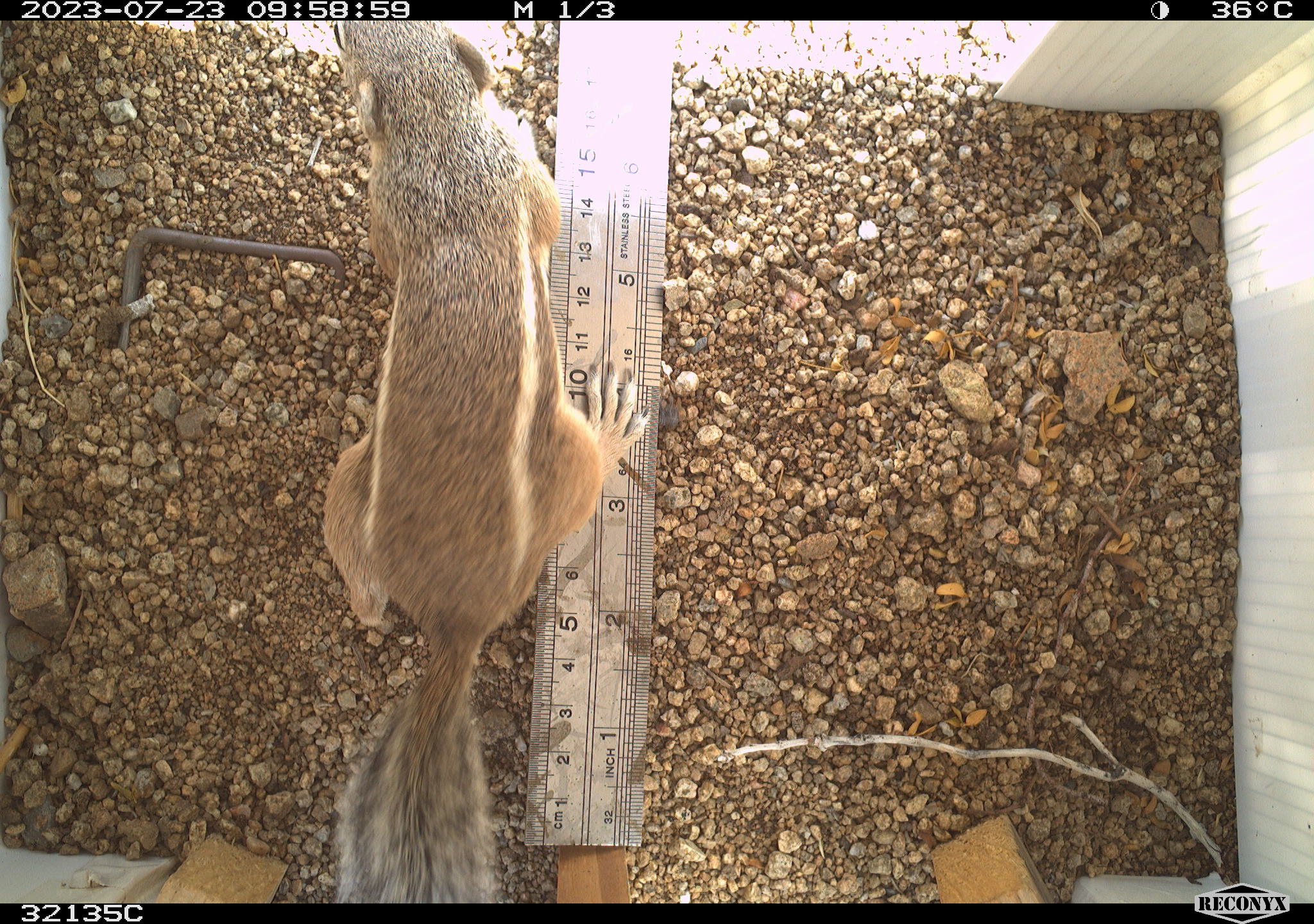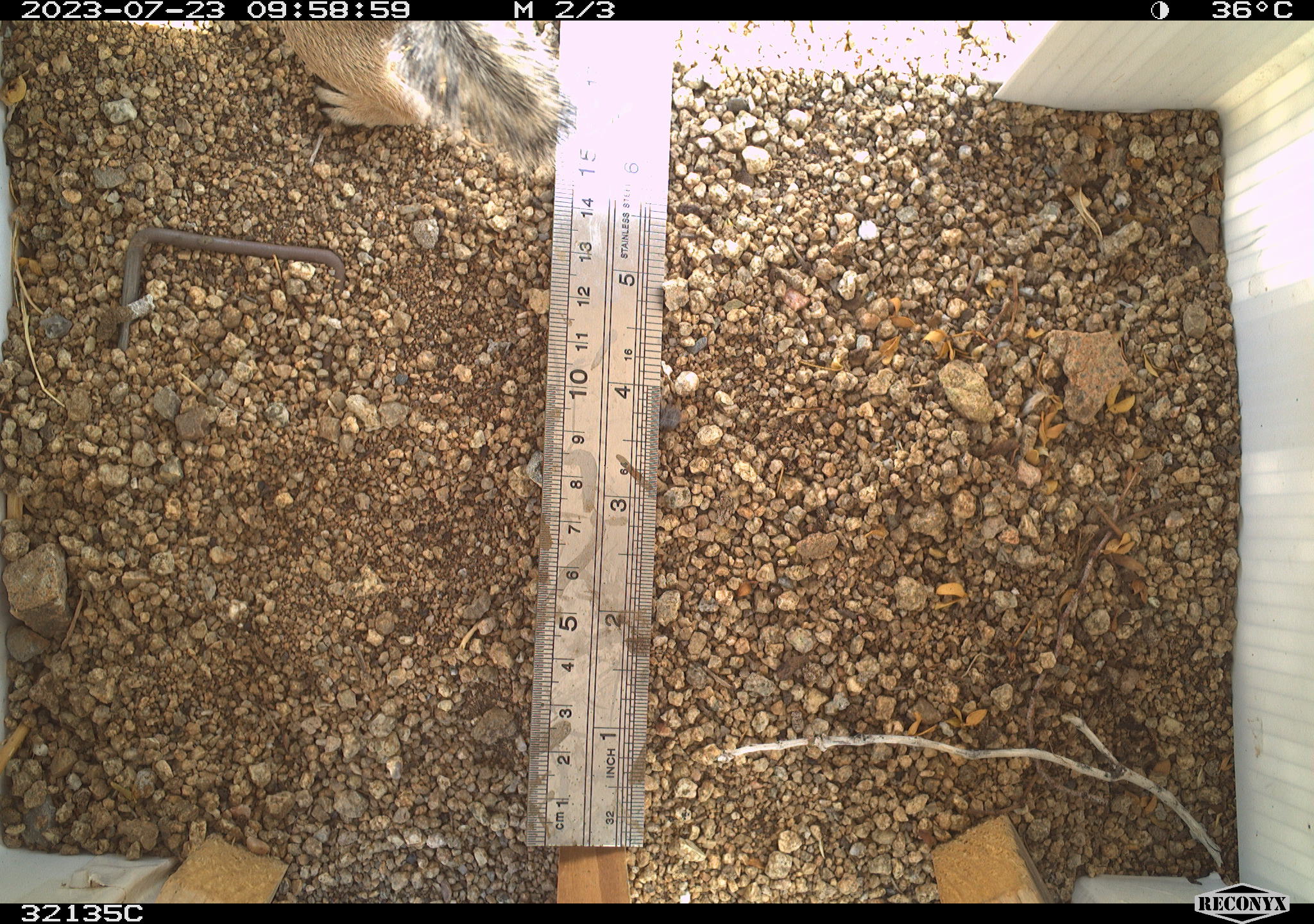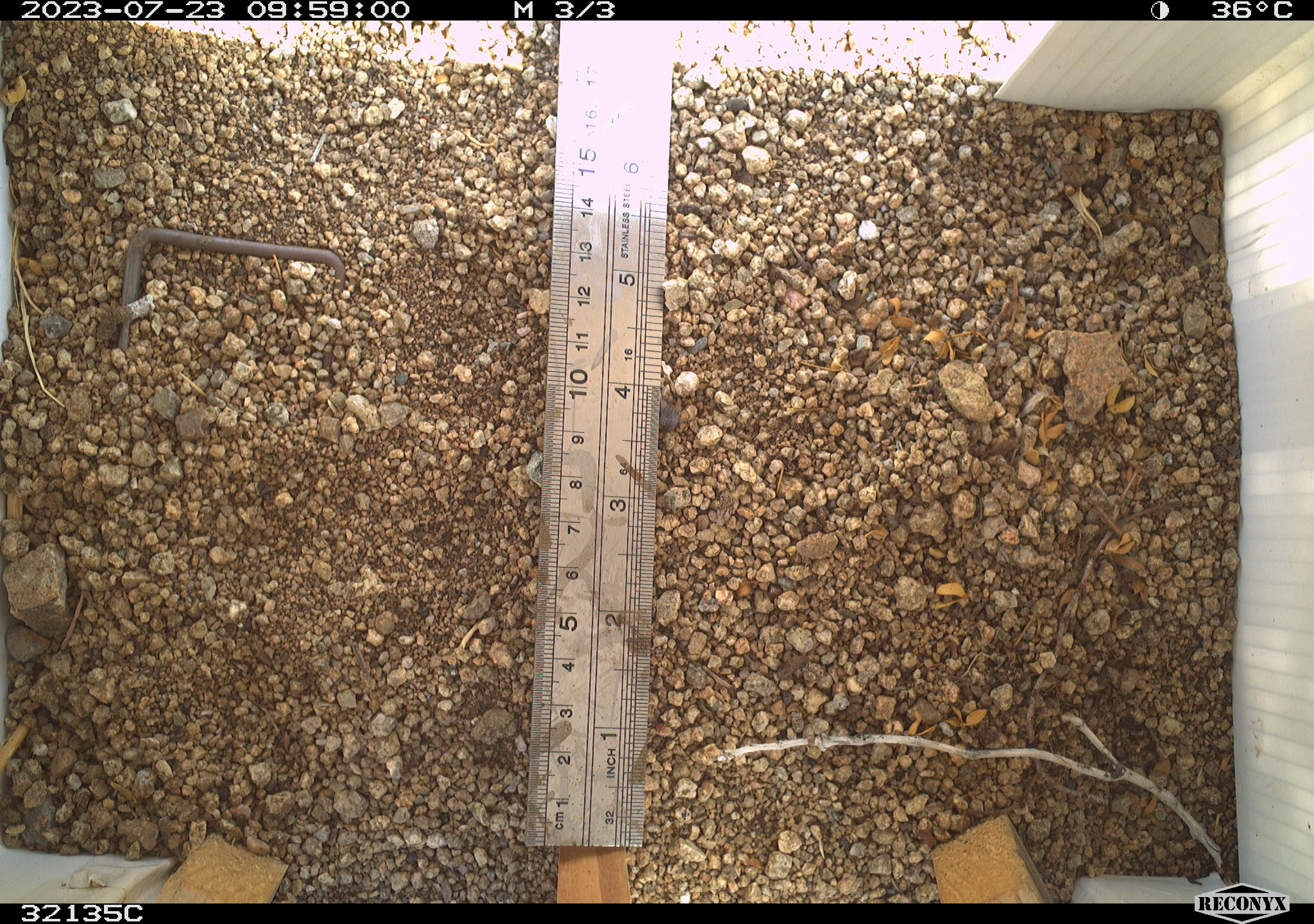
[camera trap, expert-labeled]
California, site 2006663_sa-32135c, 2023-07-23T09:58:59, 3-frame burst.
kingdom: Animalia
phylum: Chordata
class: Mammalia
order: Rodentia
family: Sciuridae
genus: Ammospermophilus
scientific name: Ammospermophilus leucurus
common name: white-tailed antelope squirrel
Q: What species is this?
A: White-tailed antelope squirrel (Ammospermophilus leucurus).